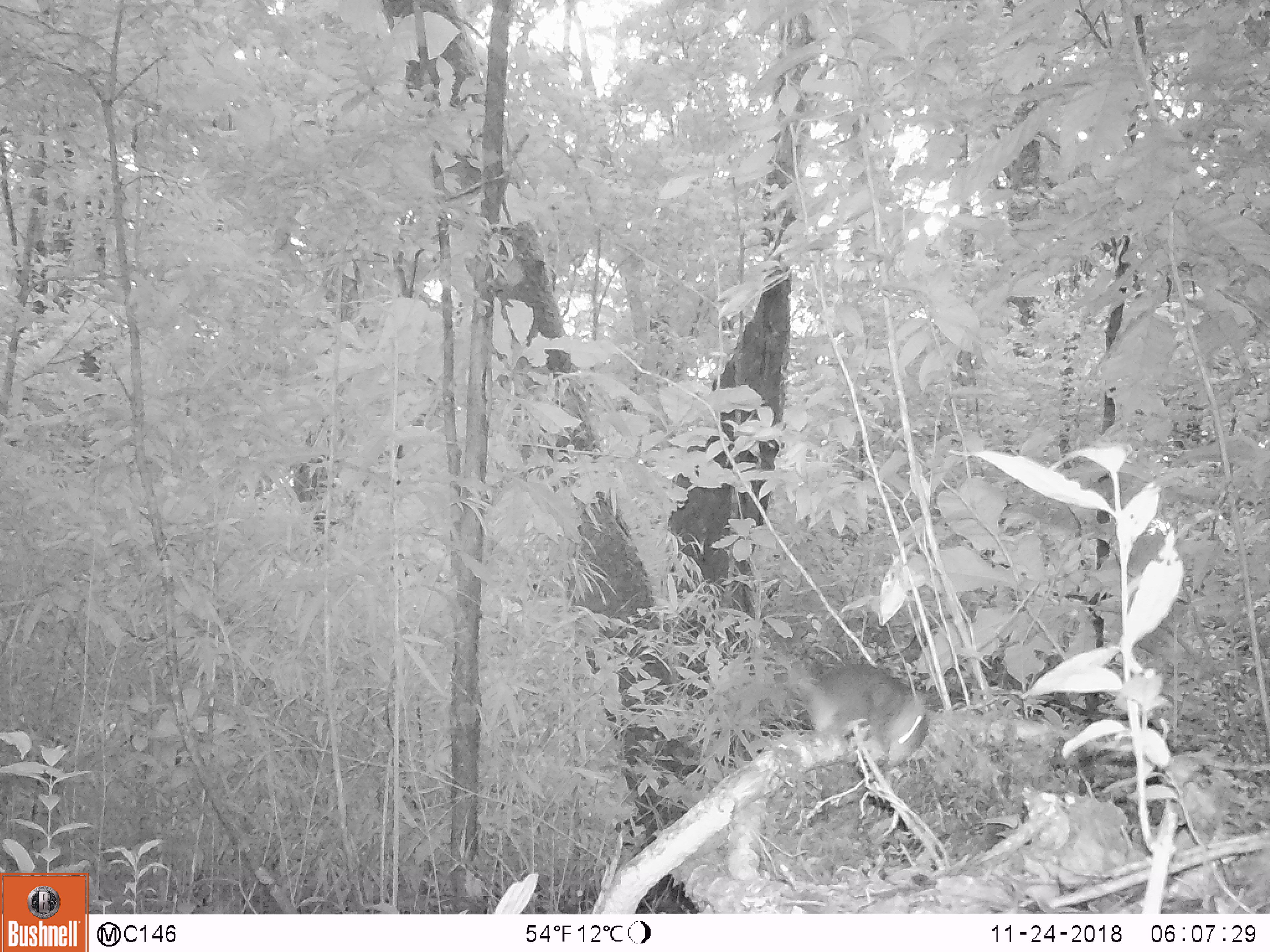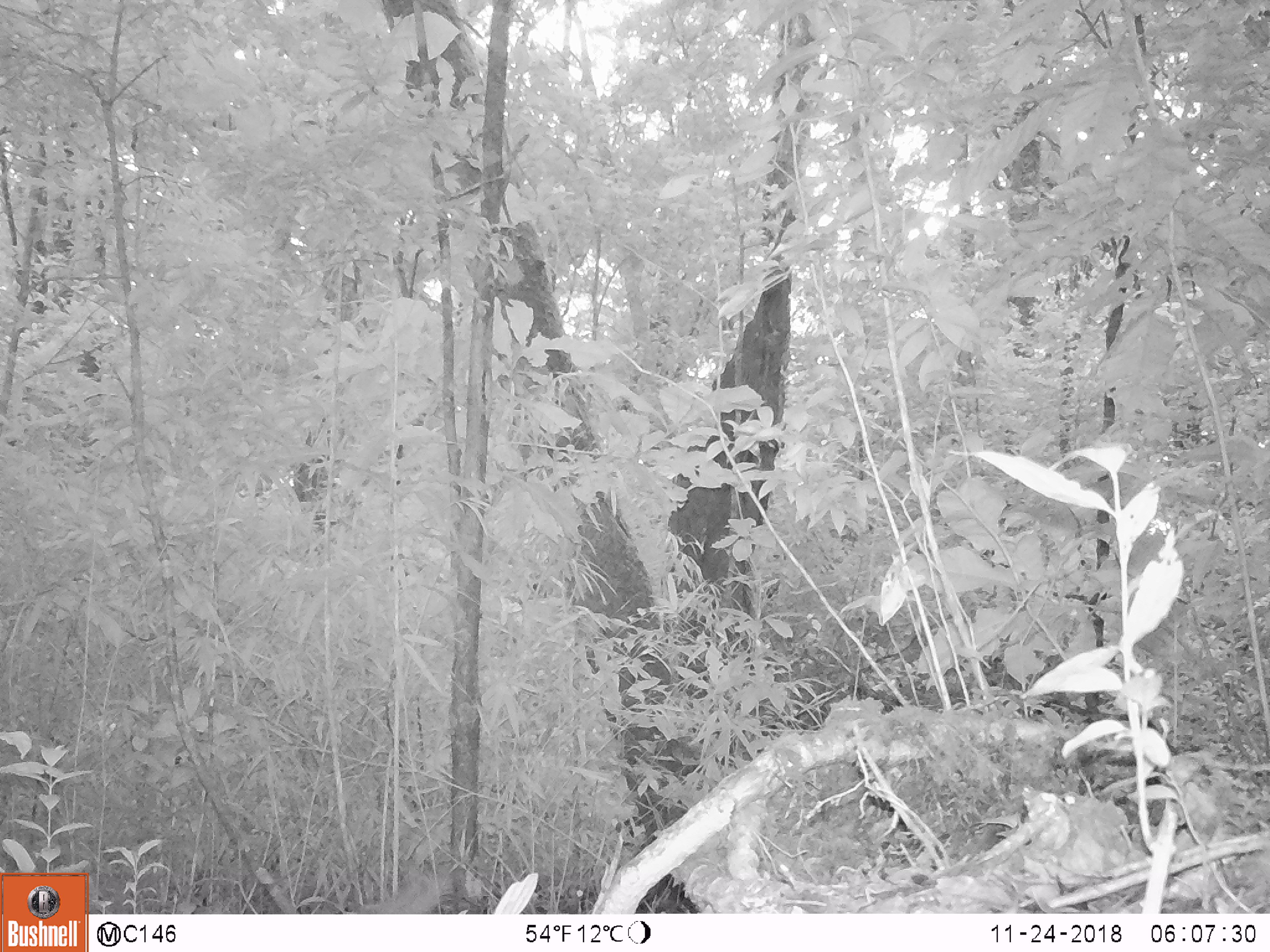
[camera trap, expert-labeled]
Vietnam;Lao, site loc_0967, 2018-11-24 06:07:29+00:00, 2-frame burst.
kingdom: Animalia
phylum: Chordata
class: Mammalia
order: Rodentia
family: Sciuridae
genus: Sciurus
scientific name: Sciurus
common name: squirrel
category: unidentified squirrel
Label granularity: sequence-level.